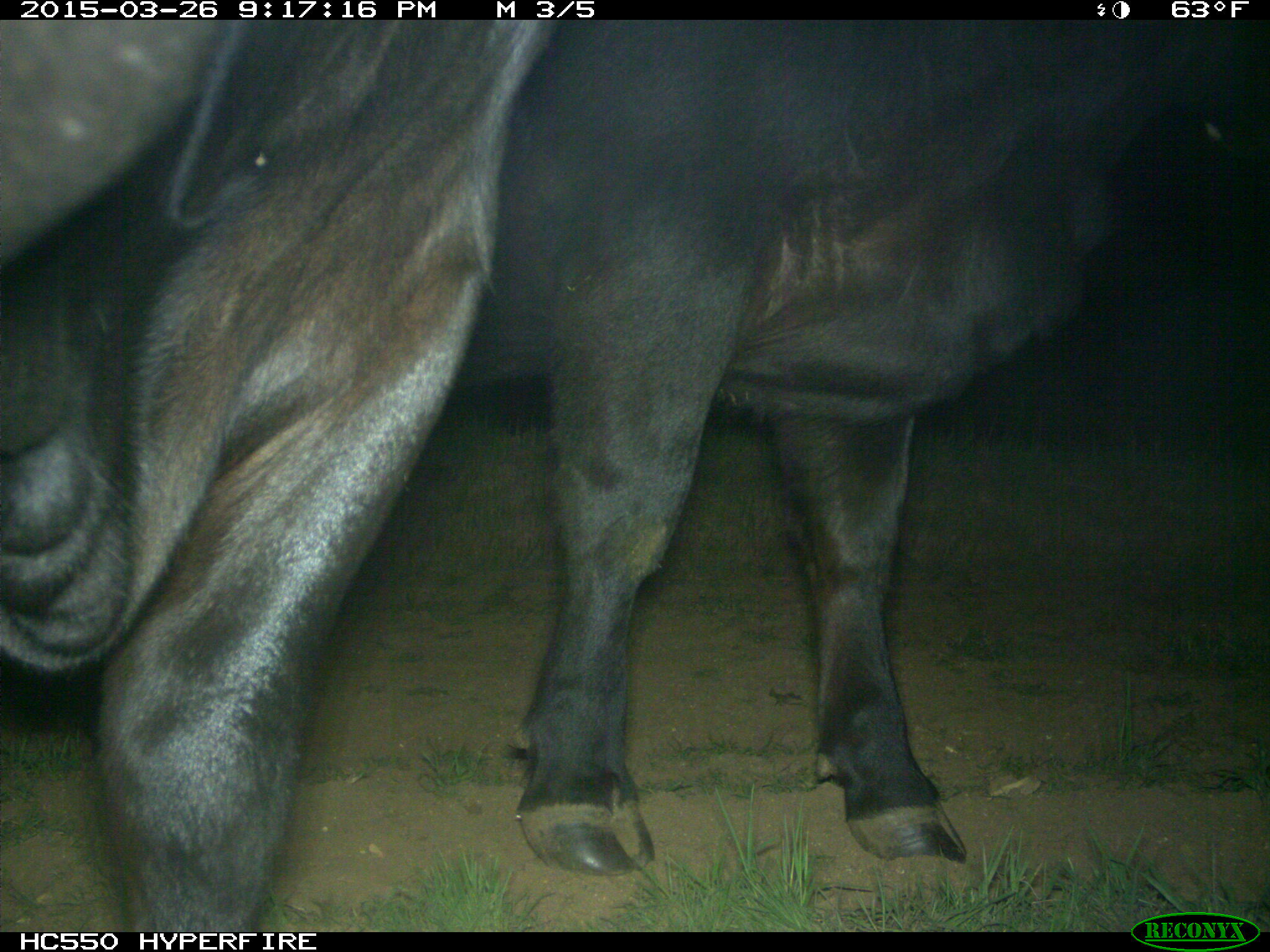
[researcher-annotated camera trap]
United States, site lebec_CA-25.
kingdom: Animalia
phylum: Chordata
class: Mammalia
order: Artiodactyla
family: Bovidae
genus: Bos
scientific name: Bos taurus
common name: domestic cow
Bos taurus (domestic cow).